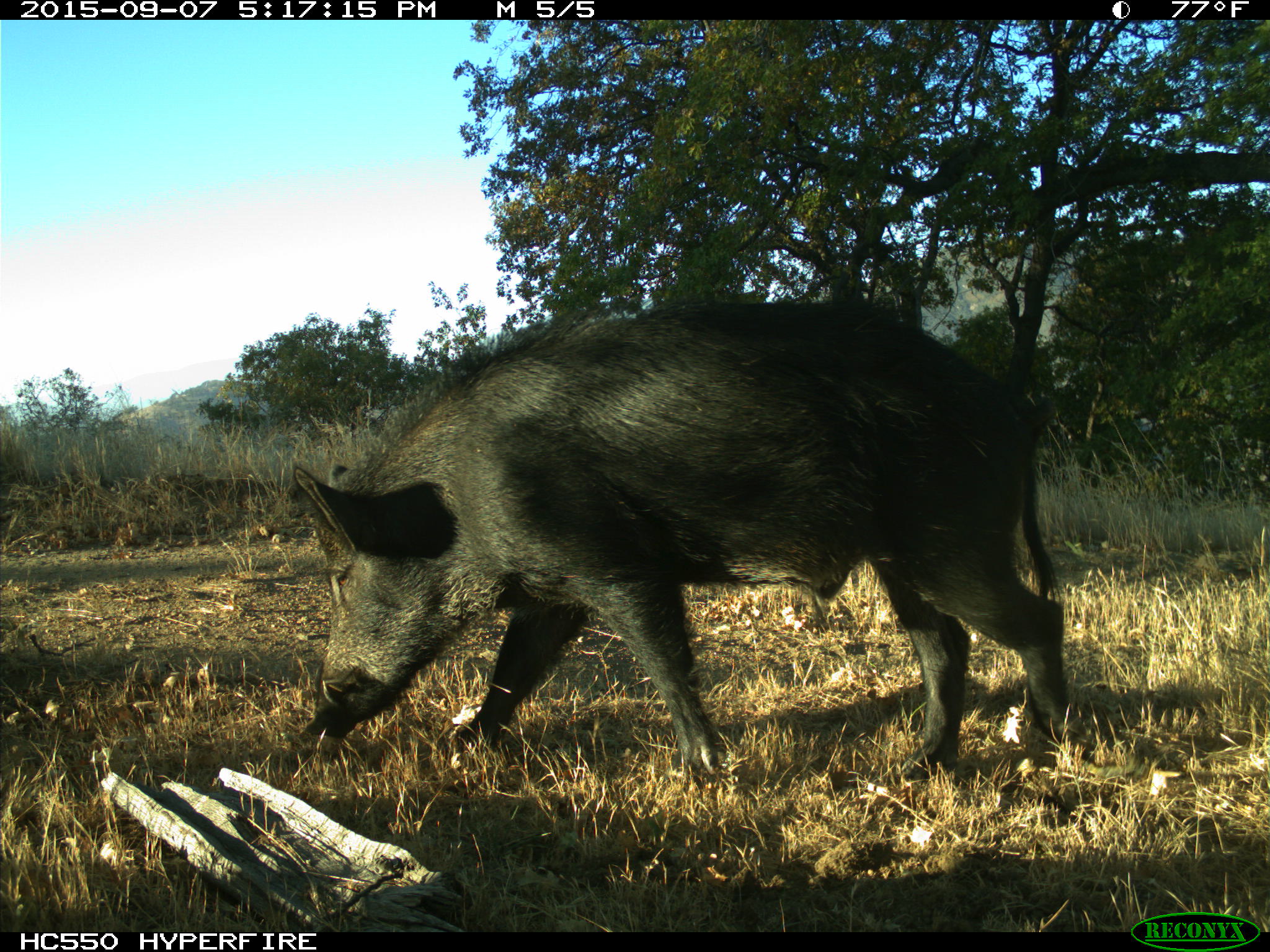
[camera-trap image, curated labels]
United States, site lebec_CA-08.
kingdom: Animalia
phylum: Chordata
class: Mammalia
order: Artiodactyla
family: Suidae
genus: Sus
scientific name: Sus scrofa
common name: wild boar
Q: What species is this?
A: Sus scrofa (wild boar).